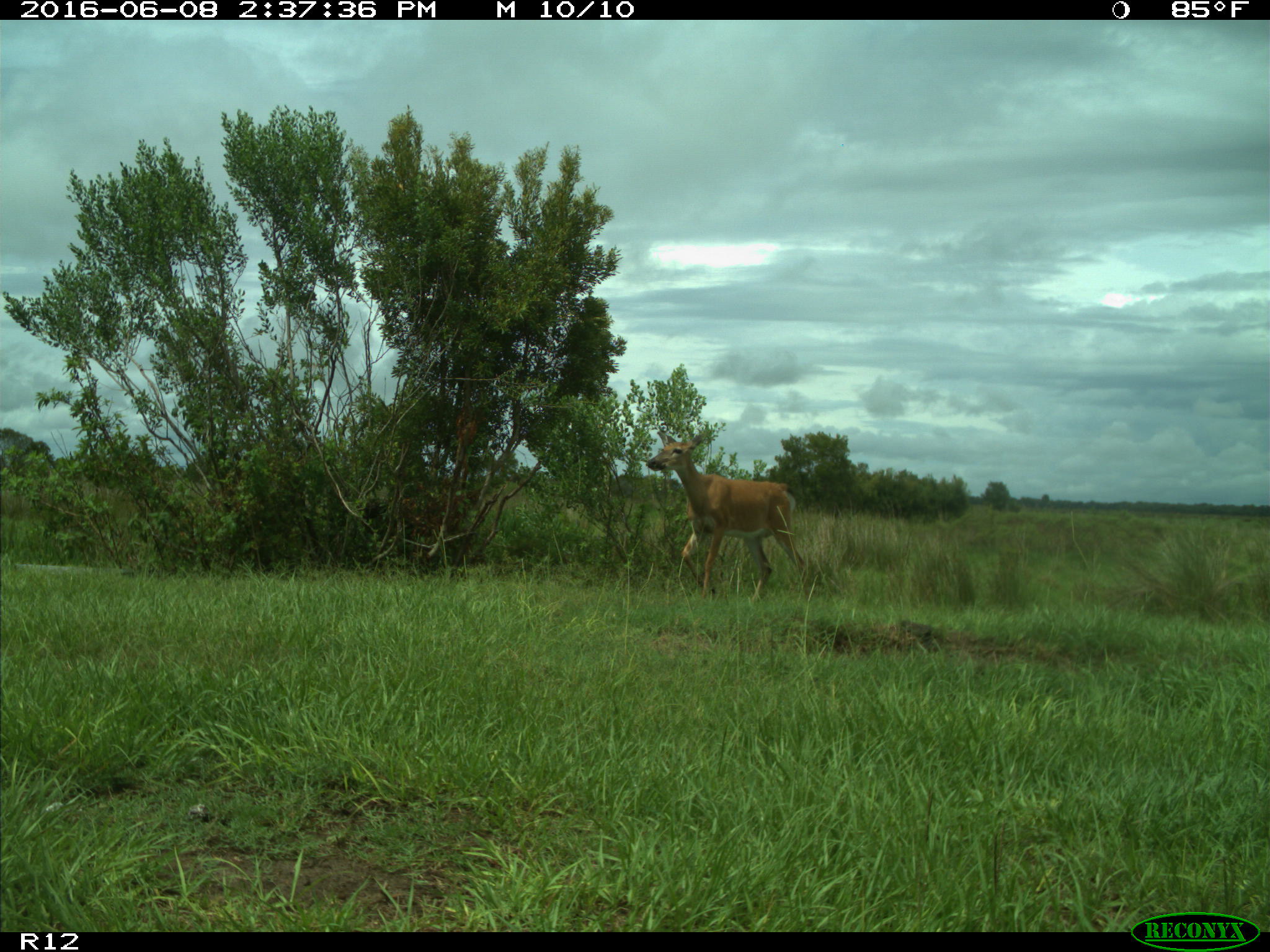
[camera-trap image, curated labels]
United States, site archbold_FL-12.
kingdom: Animalia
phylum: Chordata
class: Mammalia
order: Artiodactyla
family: Cervidae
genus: Odocoileus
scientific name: Odocoileus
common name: deer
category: unidentified deer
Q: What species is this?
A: Unidentified deer (deer) (Odocoileus).